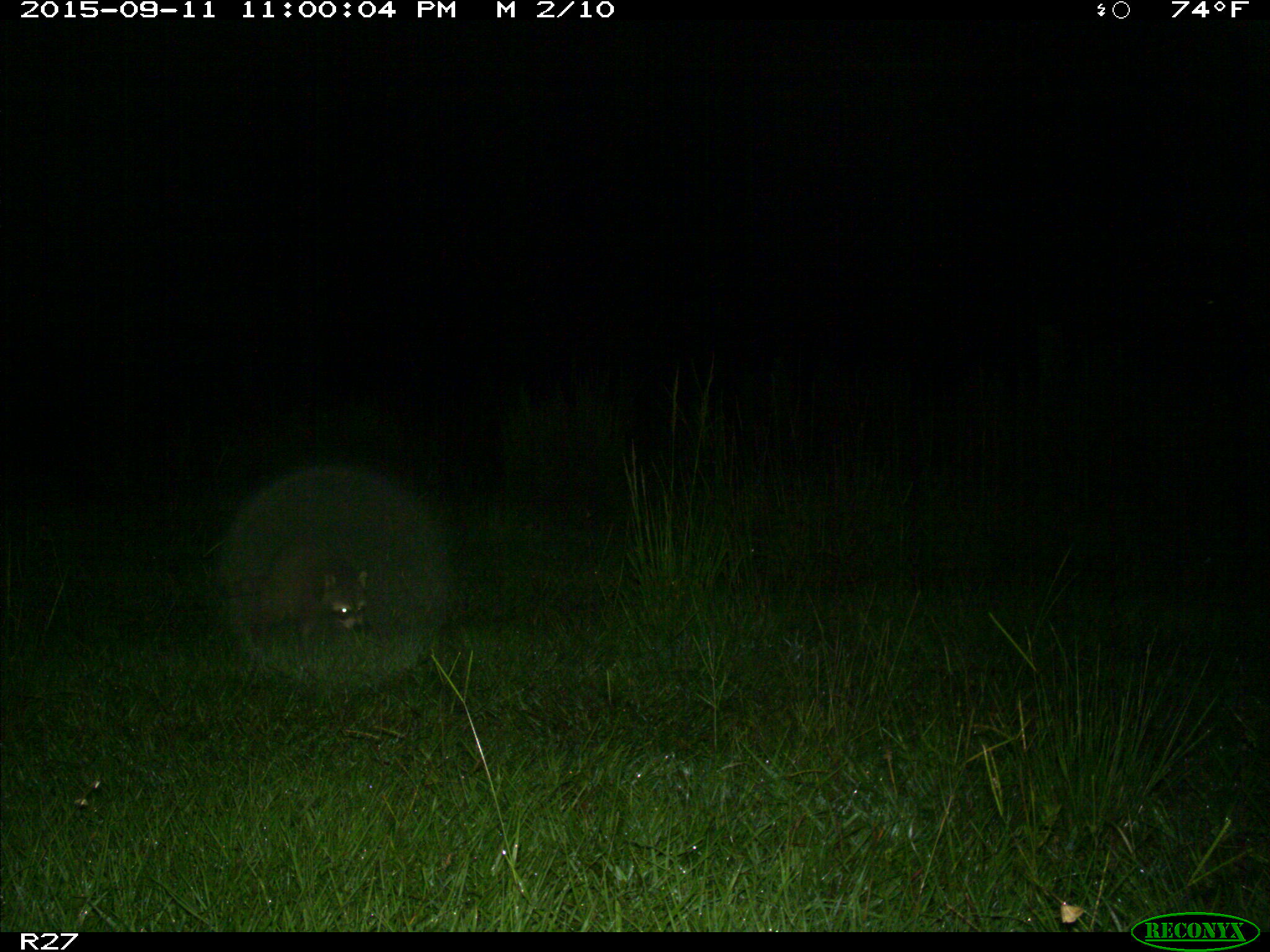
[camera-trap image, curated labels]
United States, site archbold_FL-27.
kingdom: Animalia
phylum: Chordata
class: Mammalia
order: Carnivora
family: Procyonidae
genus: Procyon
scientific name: Procyon lotor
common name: common raccoon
Procyon lotor (common raccoon).